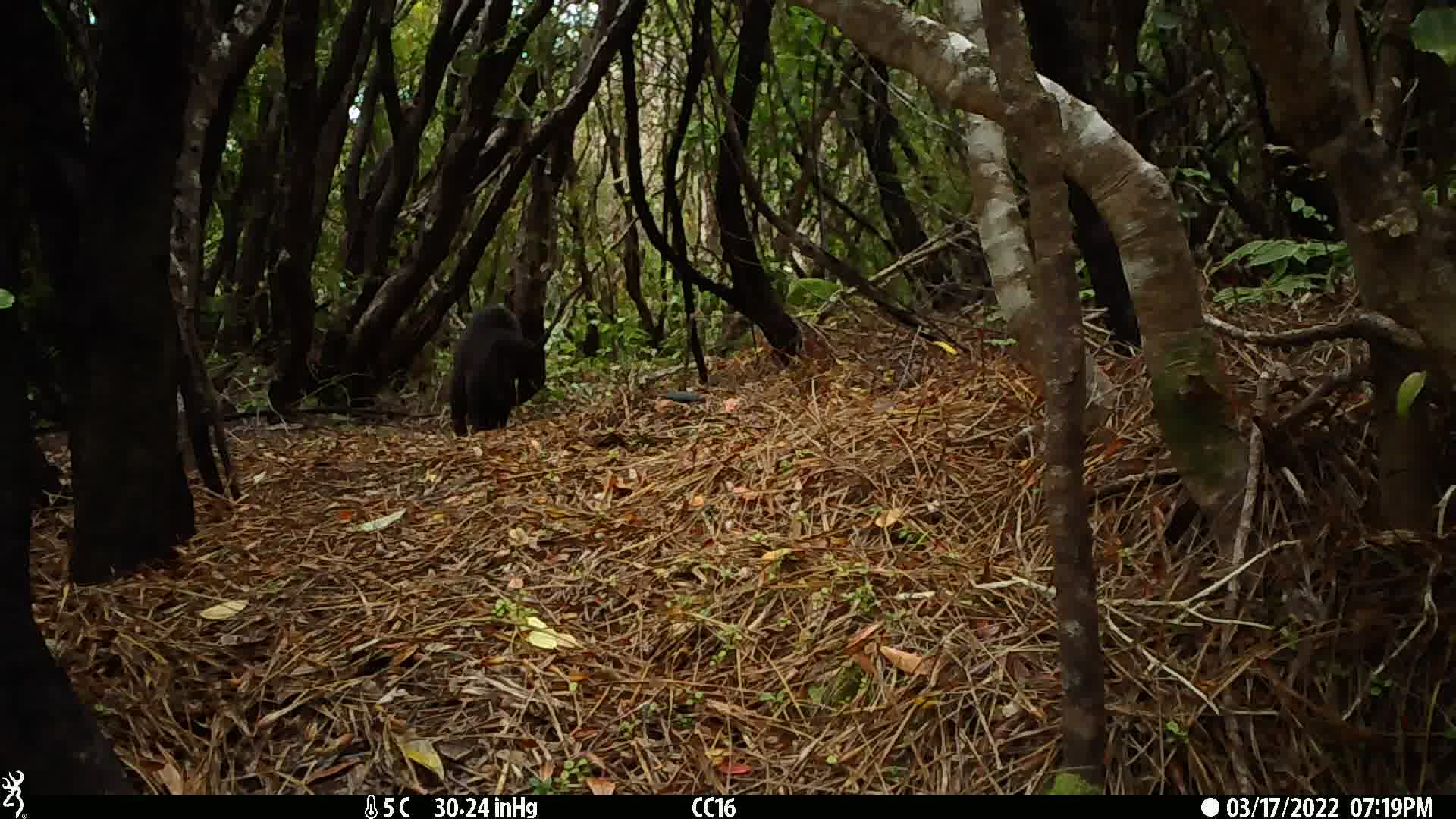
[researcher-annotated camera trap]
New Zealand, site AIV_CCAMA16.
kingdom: Animalia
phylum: Chordata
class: Mammalia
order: Carnivora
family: Felidae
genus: Felis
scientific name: Felis catus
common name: domestic cat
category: cat